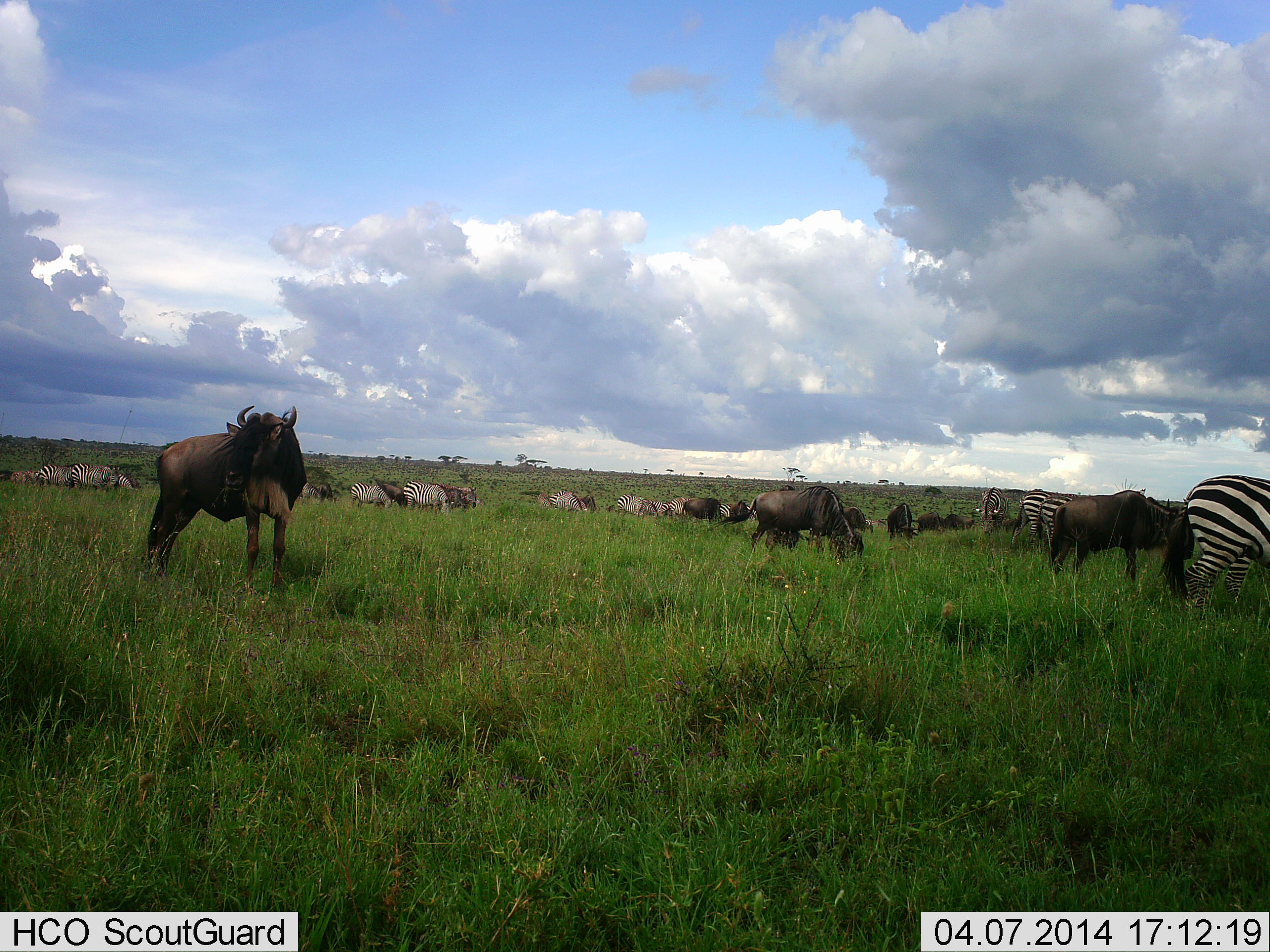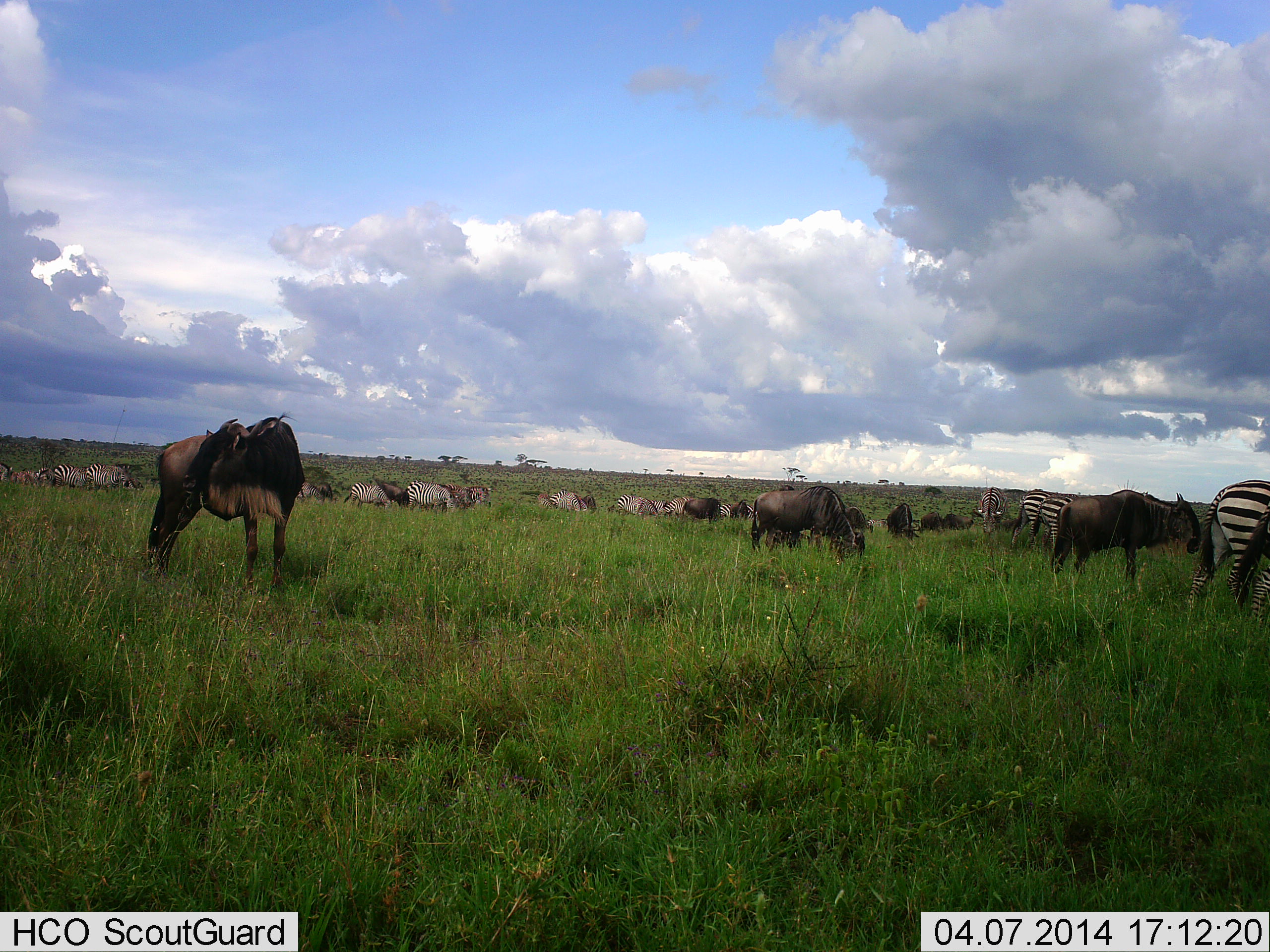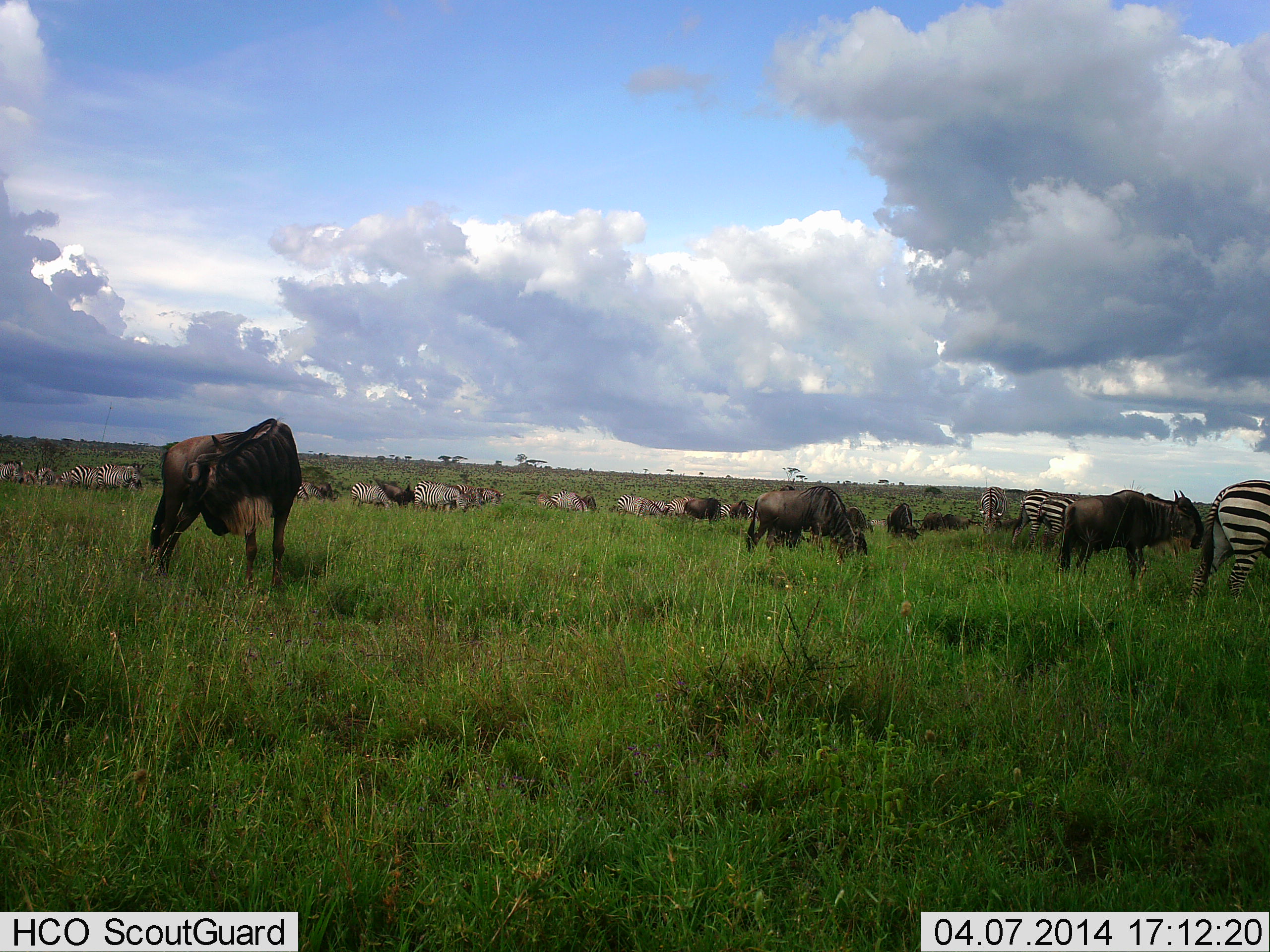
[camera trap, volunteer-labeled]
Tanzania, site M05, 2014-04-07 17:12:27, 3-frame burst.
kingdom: Animalia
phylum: Chordata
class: Mammalia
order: Artiodactyla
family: Bovidae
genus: Connochaetes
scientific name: Connochaetes taurinus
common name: blue wildebeest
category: wildebeest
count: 11-50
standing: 60%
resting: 30%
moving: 30%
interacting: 10%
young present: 0%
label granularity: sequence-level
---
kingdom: Animalia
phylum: Chordata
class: Mammalia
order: Perissodactyla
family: Equidae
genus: Equus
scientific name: Equus quagga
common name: plains zebra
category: zebra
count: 11-50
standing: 50%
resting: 20%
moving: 50%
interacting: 10%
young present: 0%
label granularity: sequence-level